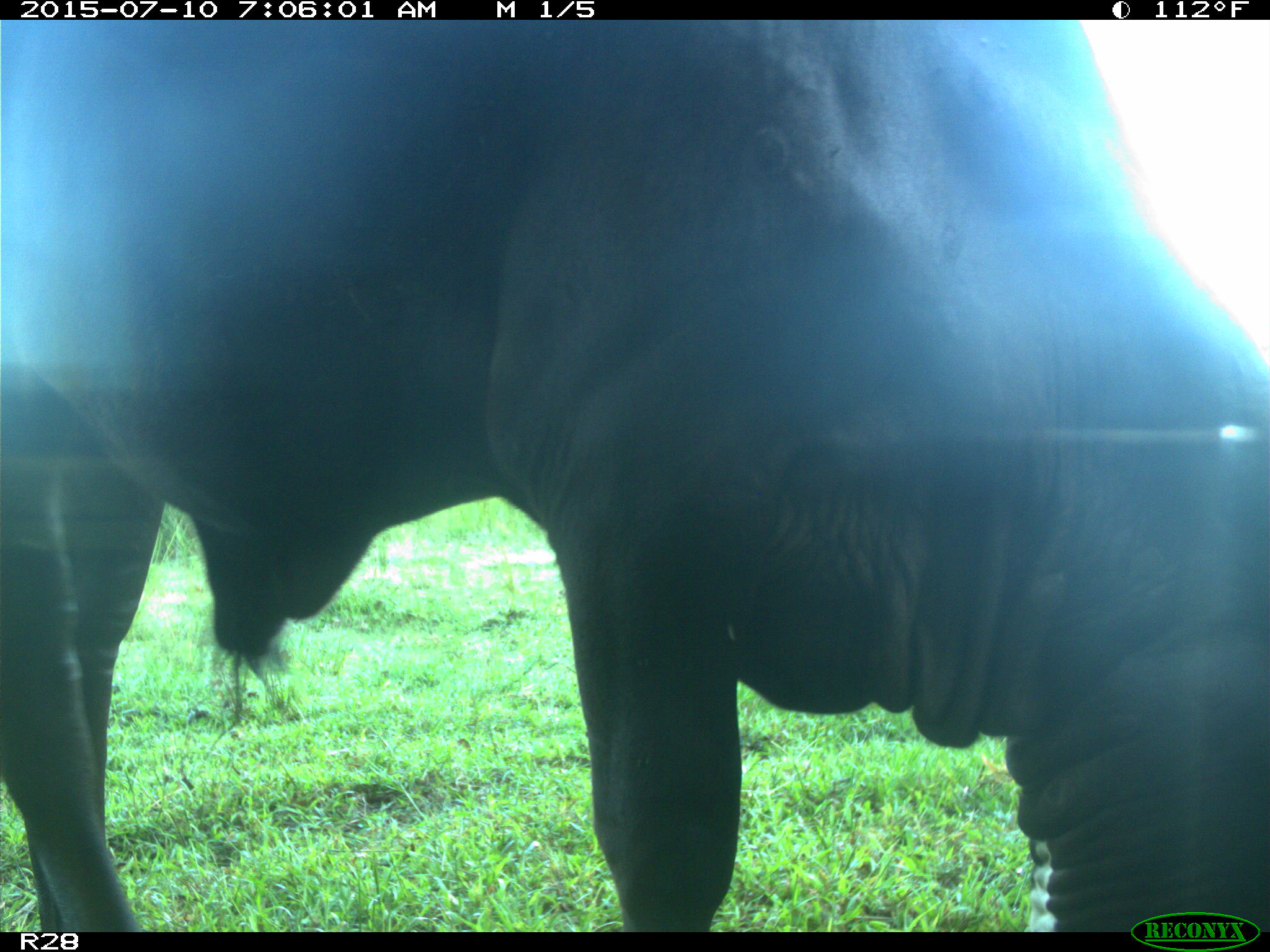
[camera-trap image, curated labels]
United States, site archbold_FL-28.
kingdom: Animalia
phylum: Chordata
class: Mammalia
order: Artiodactyla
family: Bovidae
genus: Bos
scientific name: Bos taurus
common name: domestic cow